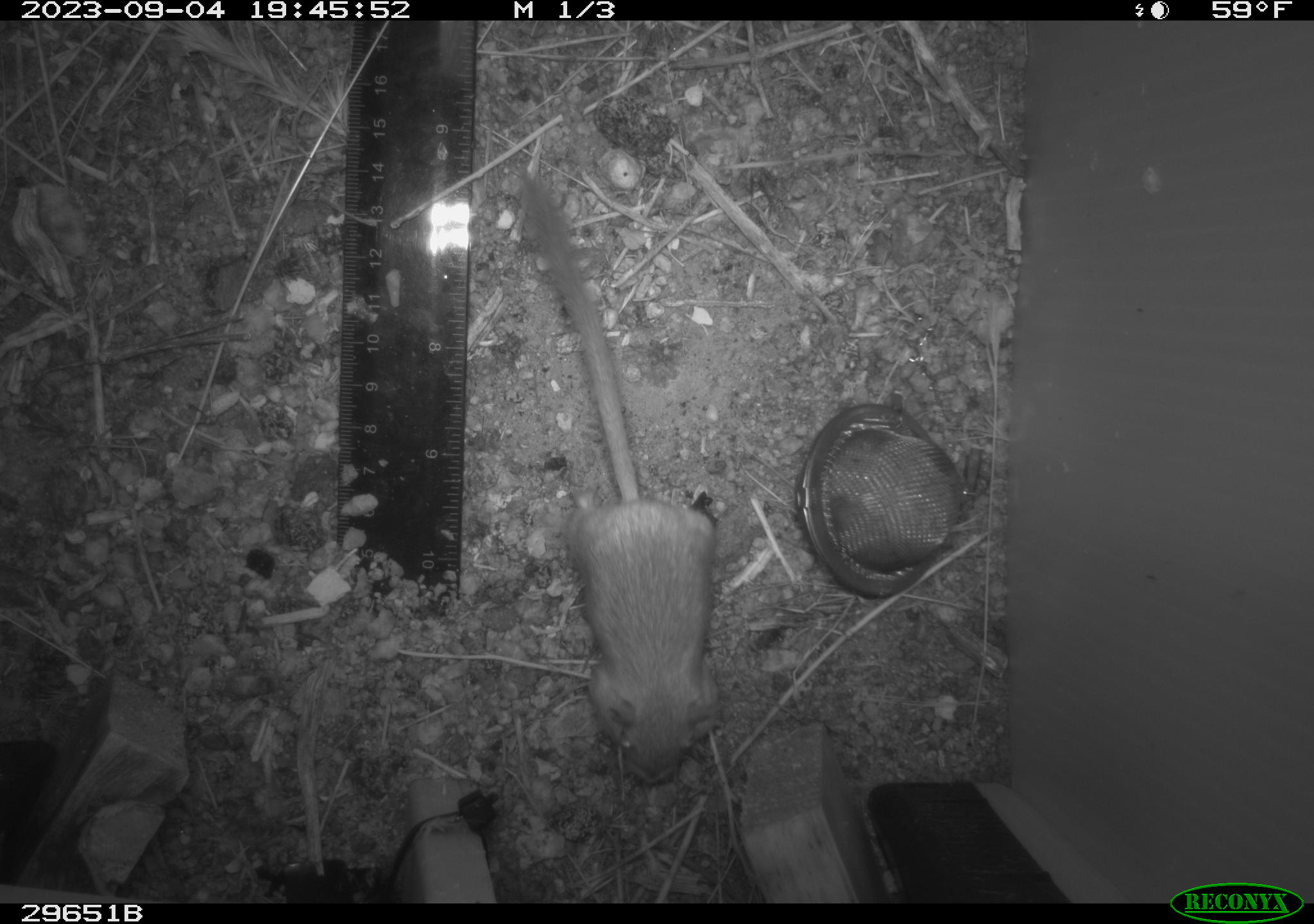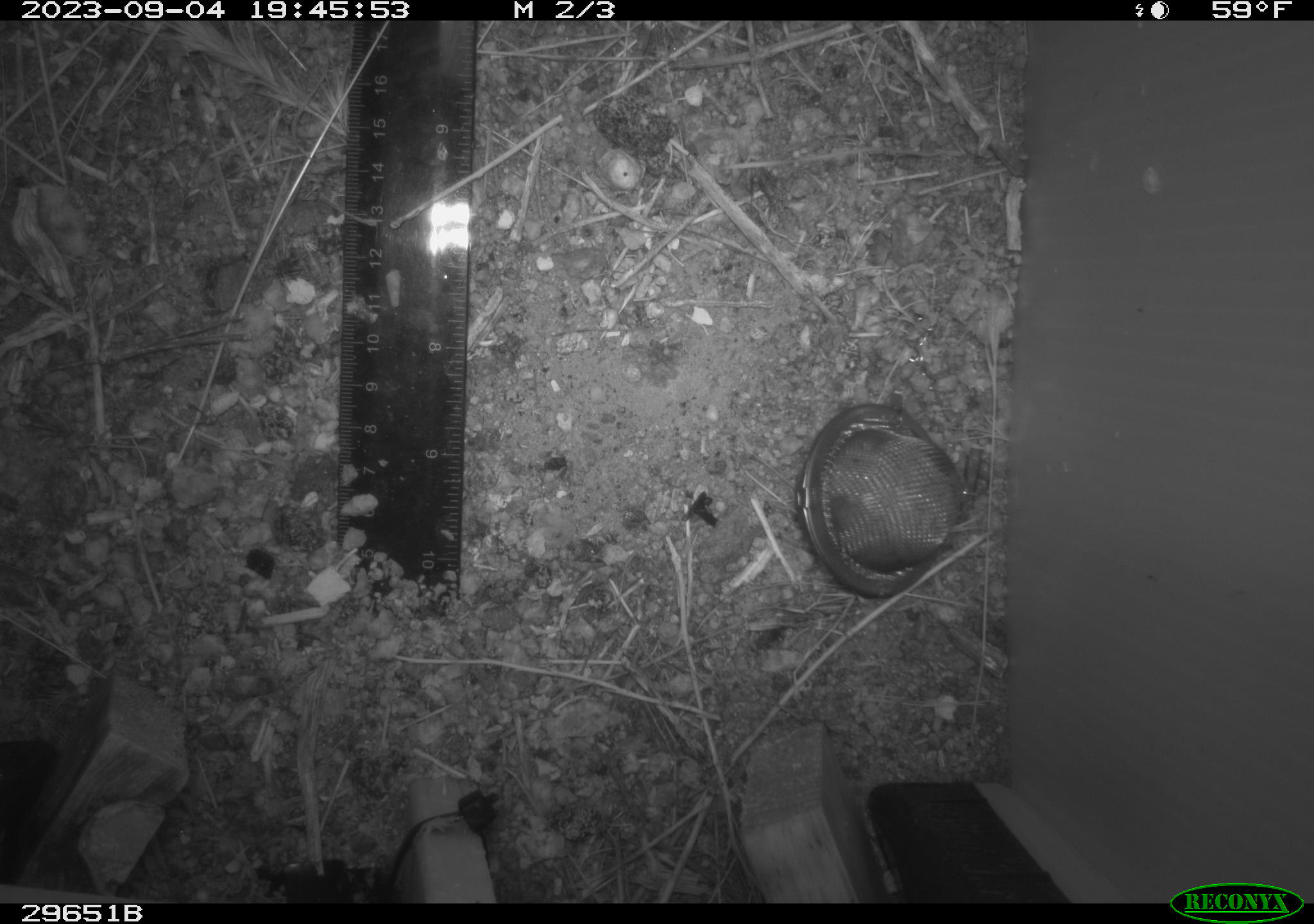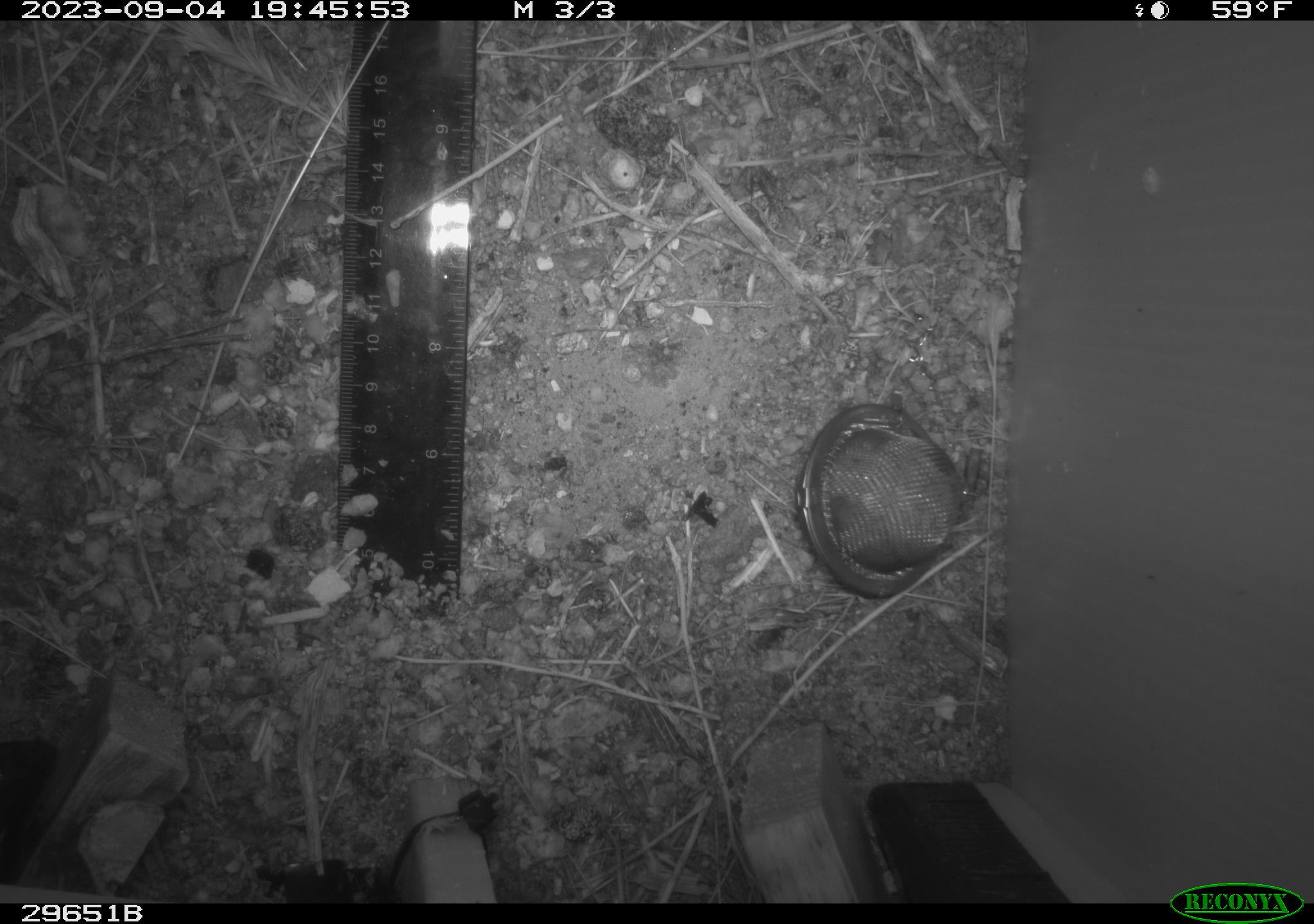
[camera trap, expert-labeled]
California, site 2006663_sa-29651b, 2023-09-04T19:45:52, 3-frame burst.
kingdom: Animalia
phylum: Chordata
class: Mammalia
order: Rodentia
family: Heteromyidae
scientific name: Heteromyidae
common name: kangaroo rats and pocket mice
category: heteromyidae family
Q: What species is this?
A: Heteromyidae family (kangaroo rats and pocket mice) (Heteromyidae).